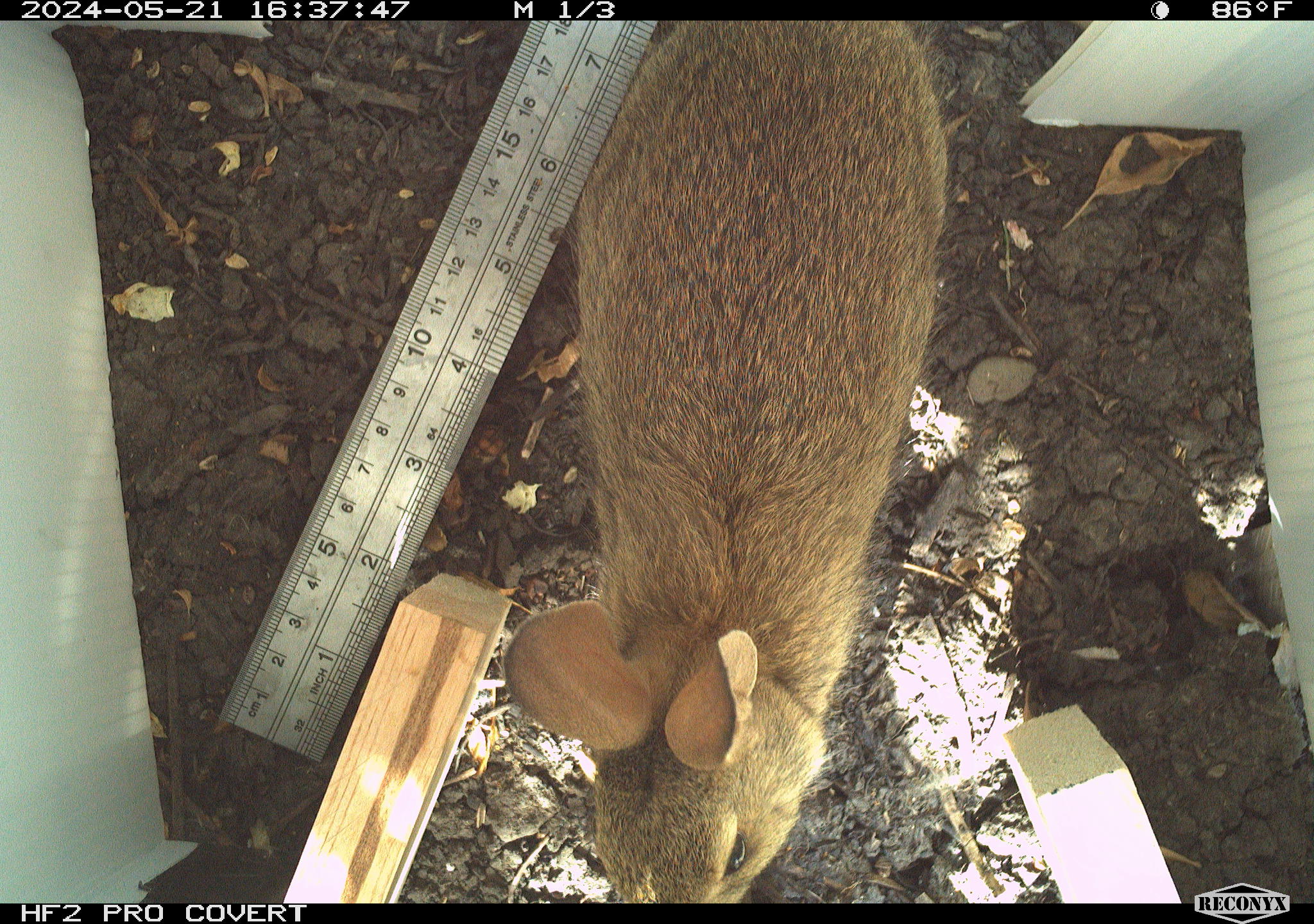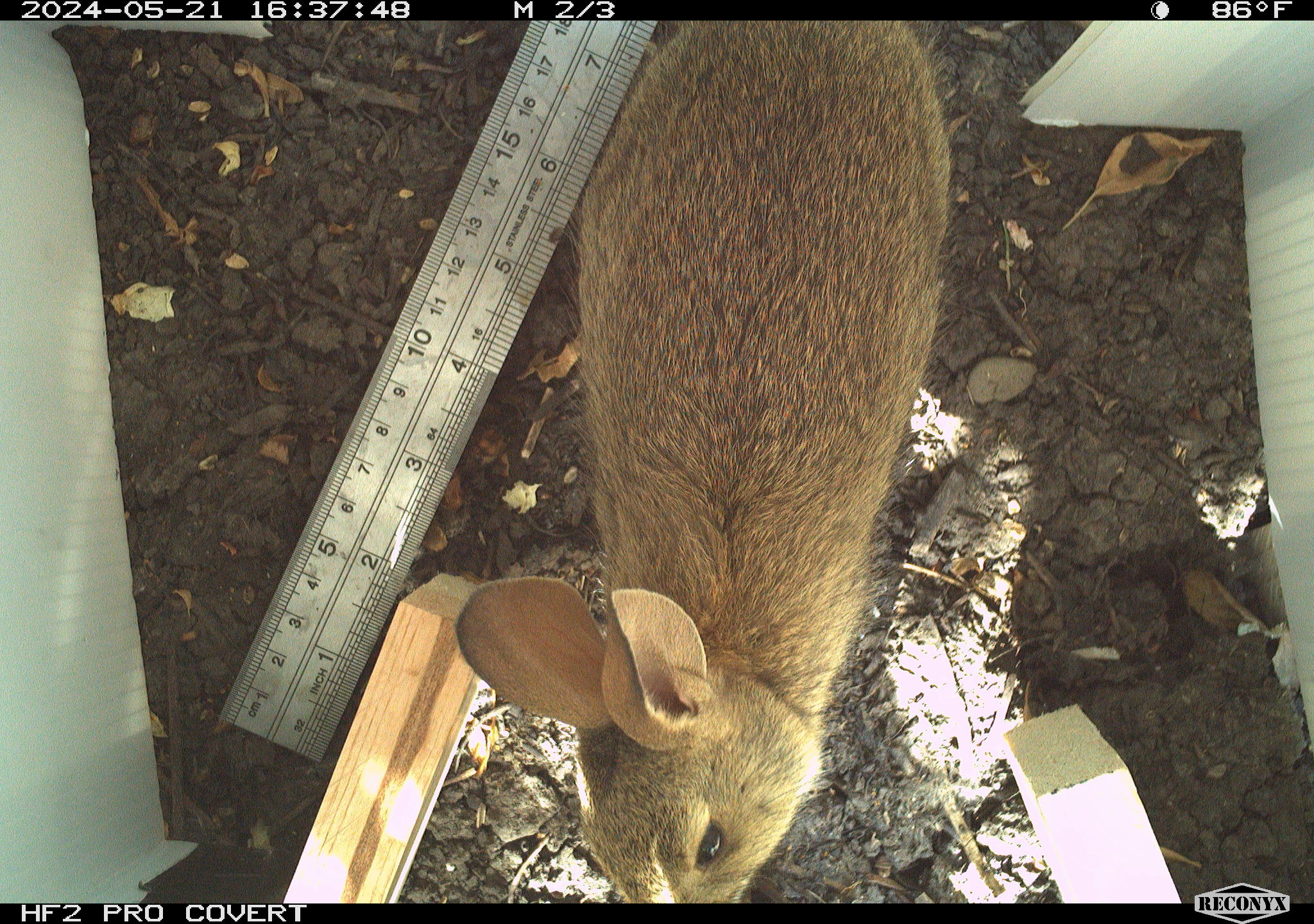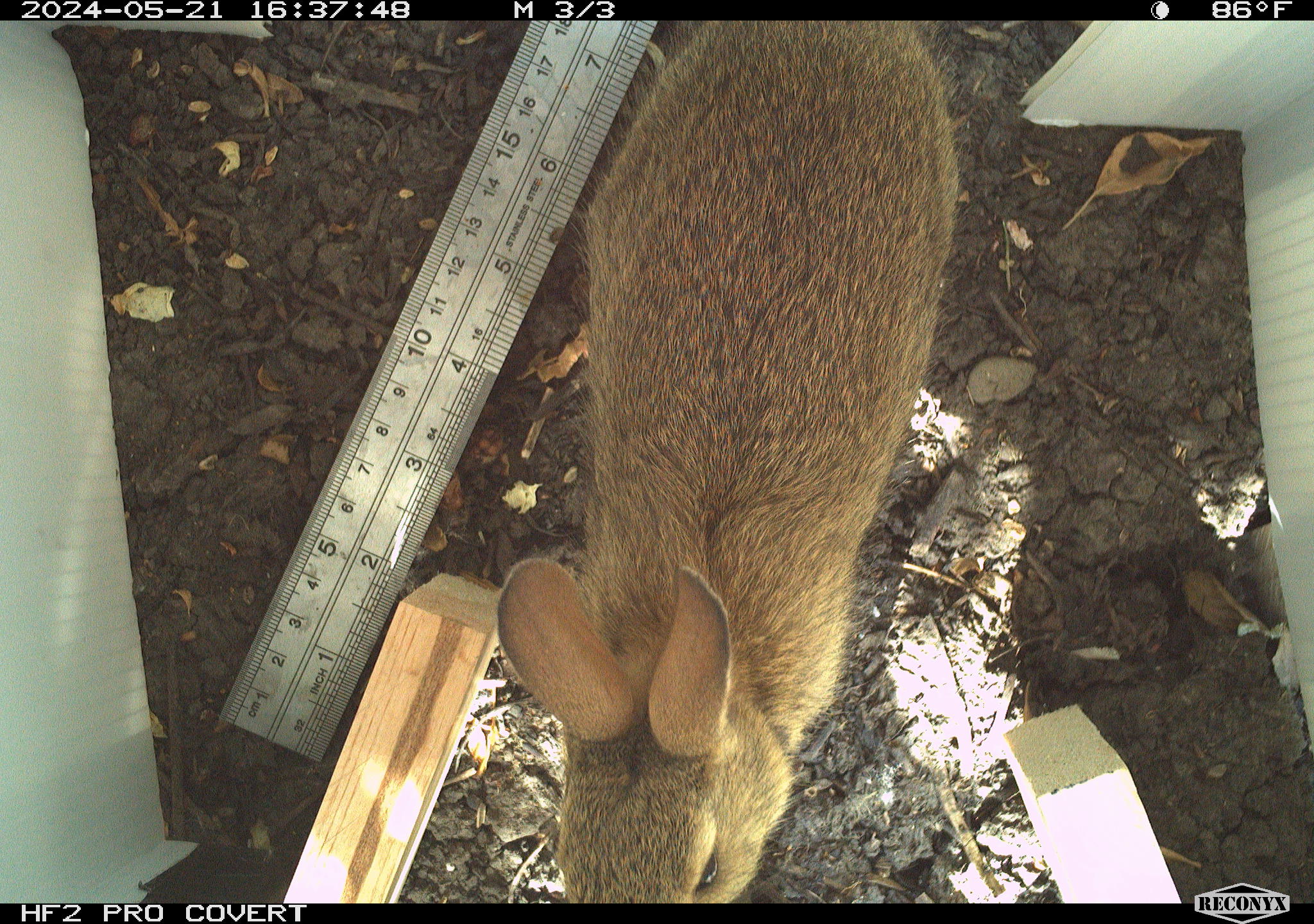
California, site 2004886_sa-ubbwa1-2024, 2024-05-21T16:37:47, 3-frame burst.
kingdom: Animalia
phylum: Chordata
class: Mammalia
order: Lagomorpha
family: Leporidae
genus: Sylvilagus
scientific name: Sylvilagus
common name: cottontail rabbits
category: sylvilagus species